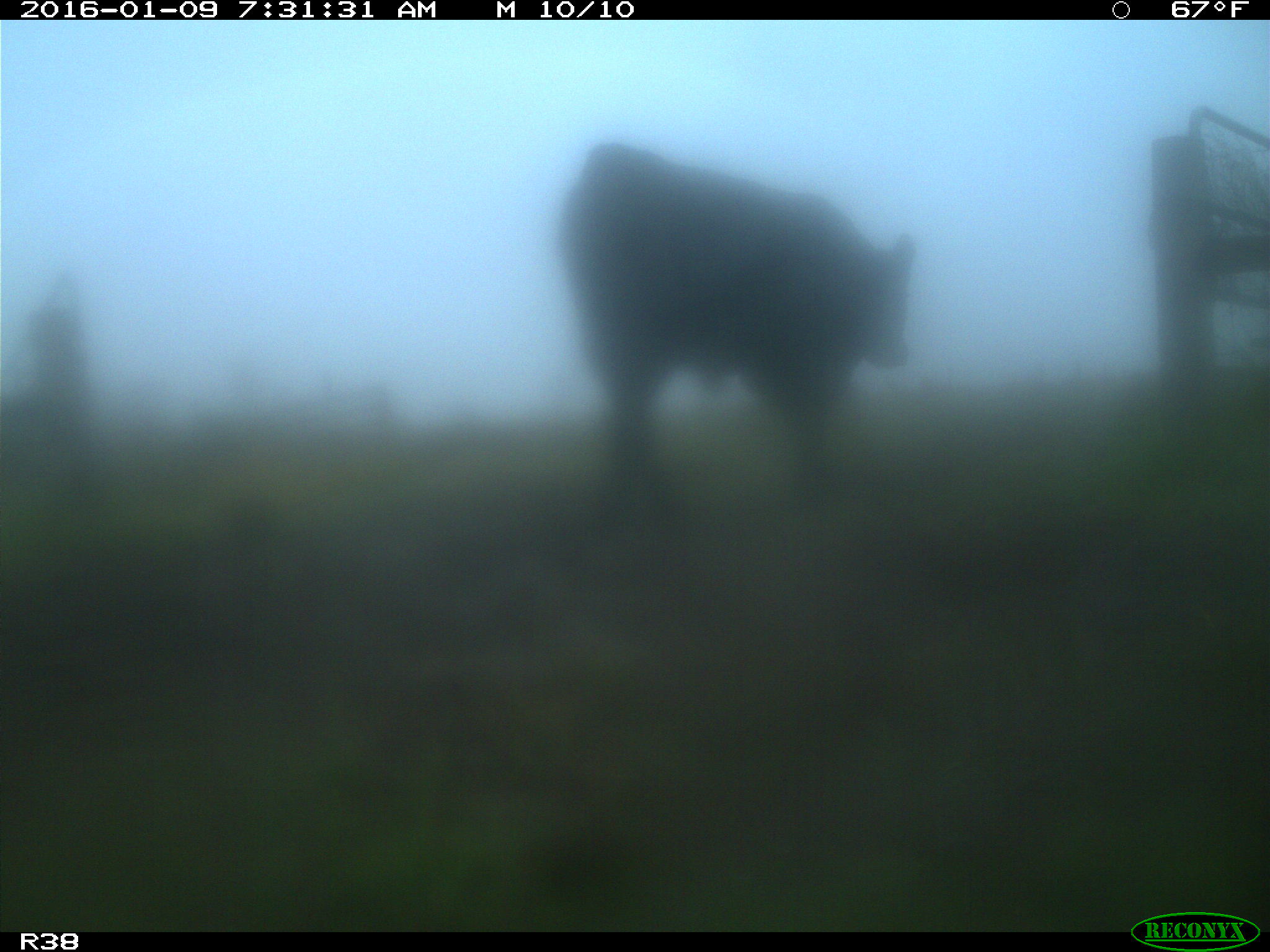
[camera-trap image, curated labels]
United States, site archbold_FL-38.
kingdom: Animalia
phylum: Chordata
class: Mammalia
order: Artiodactyla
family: Bovidae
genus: Bos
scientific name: Bos taurus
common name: domestic cow